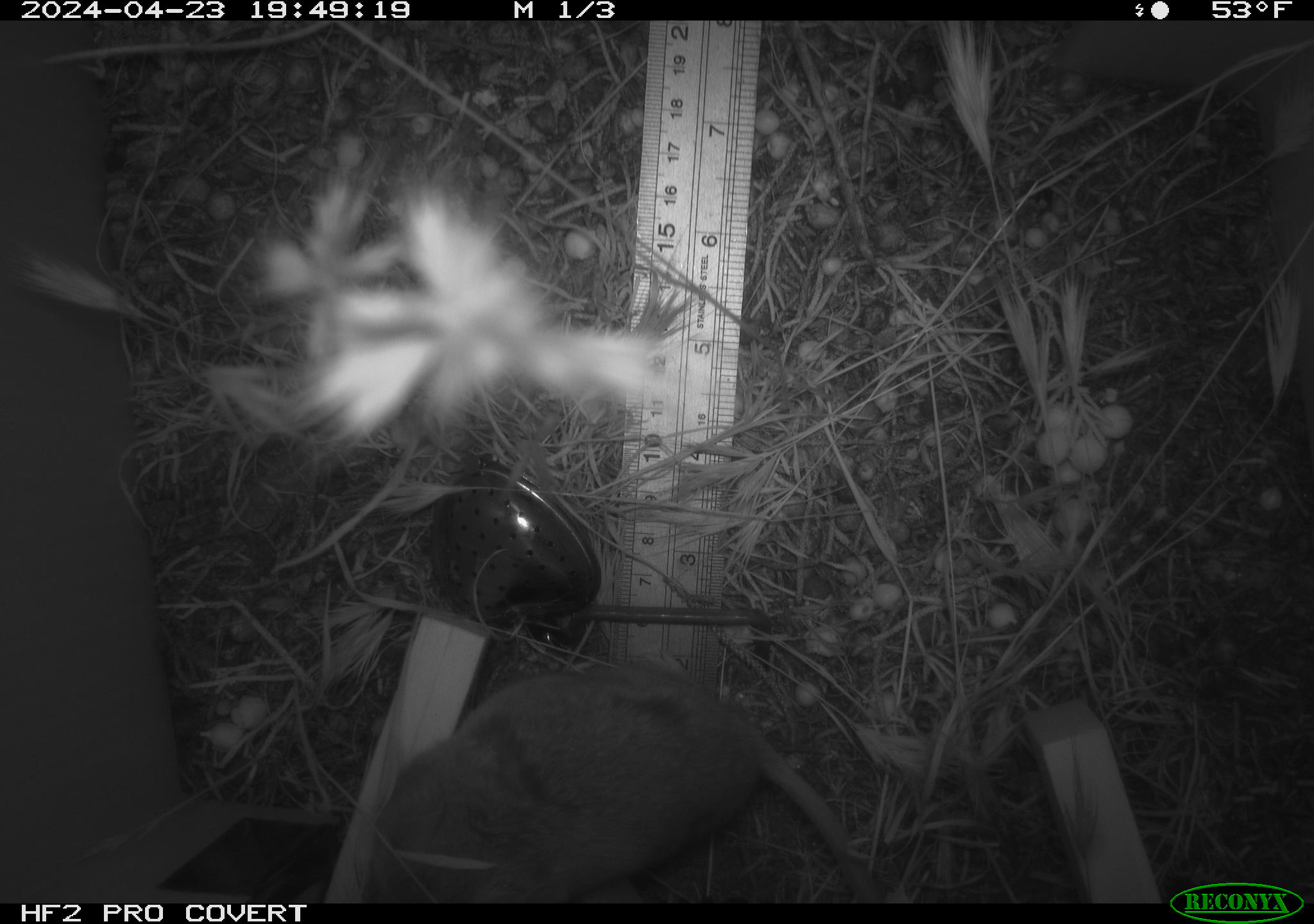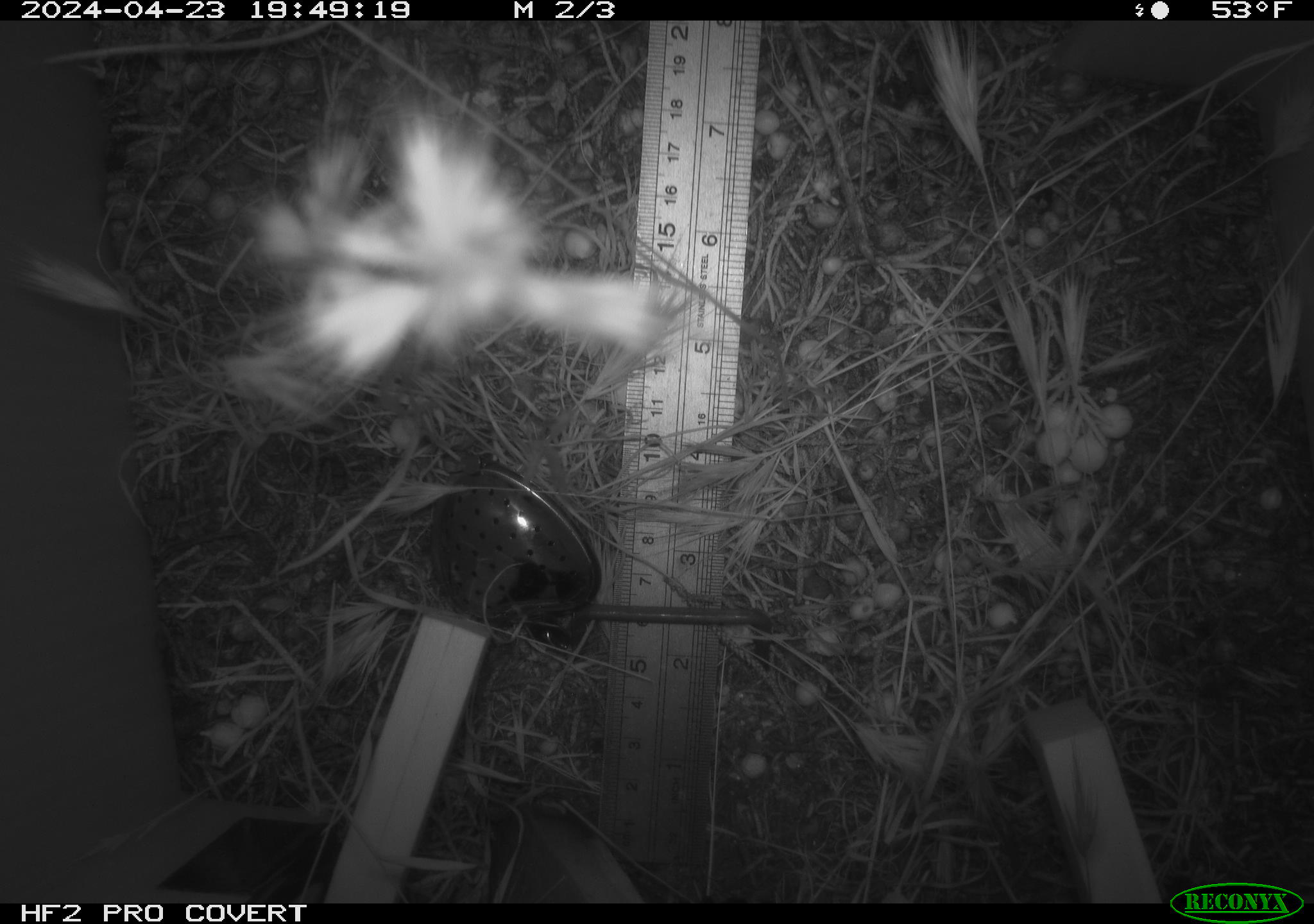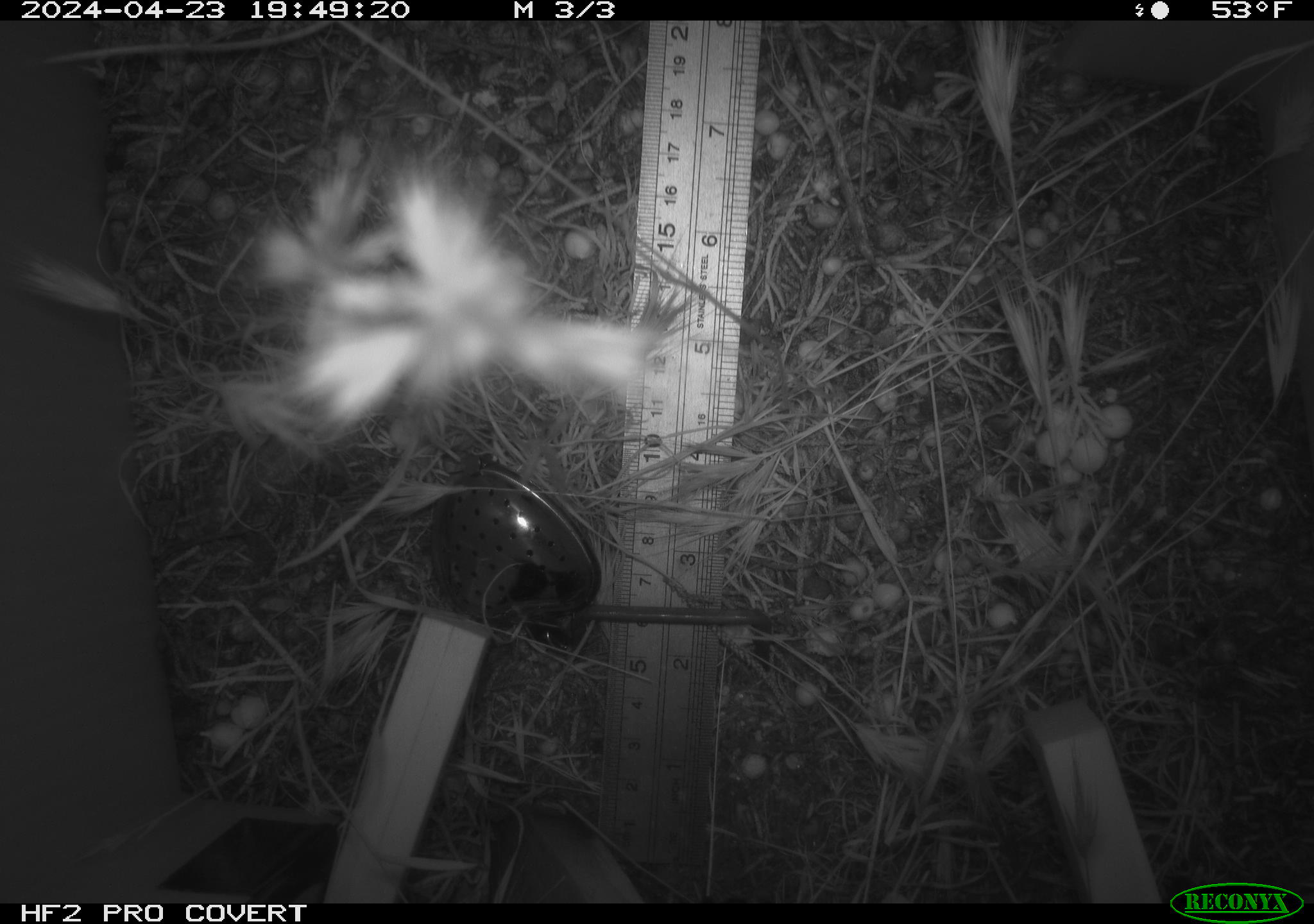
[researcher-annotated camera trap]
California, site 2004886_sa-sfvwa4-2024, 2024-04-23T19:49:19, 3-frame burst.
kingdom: Animalia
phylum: Chordata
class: Mammalia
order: Rodentia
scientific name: Rodentia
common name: mouse species